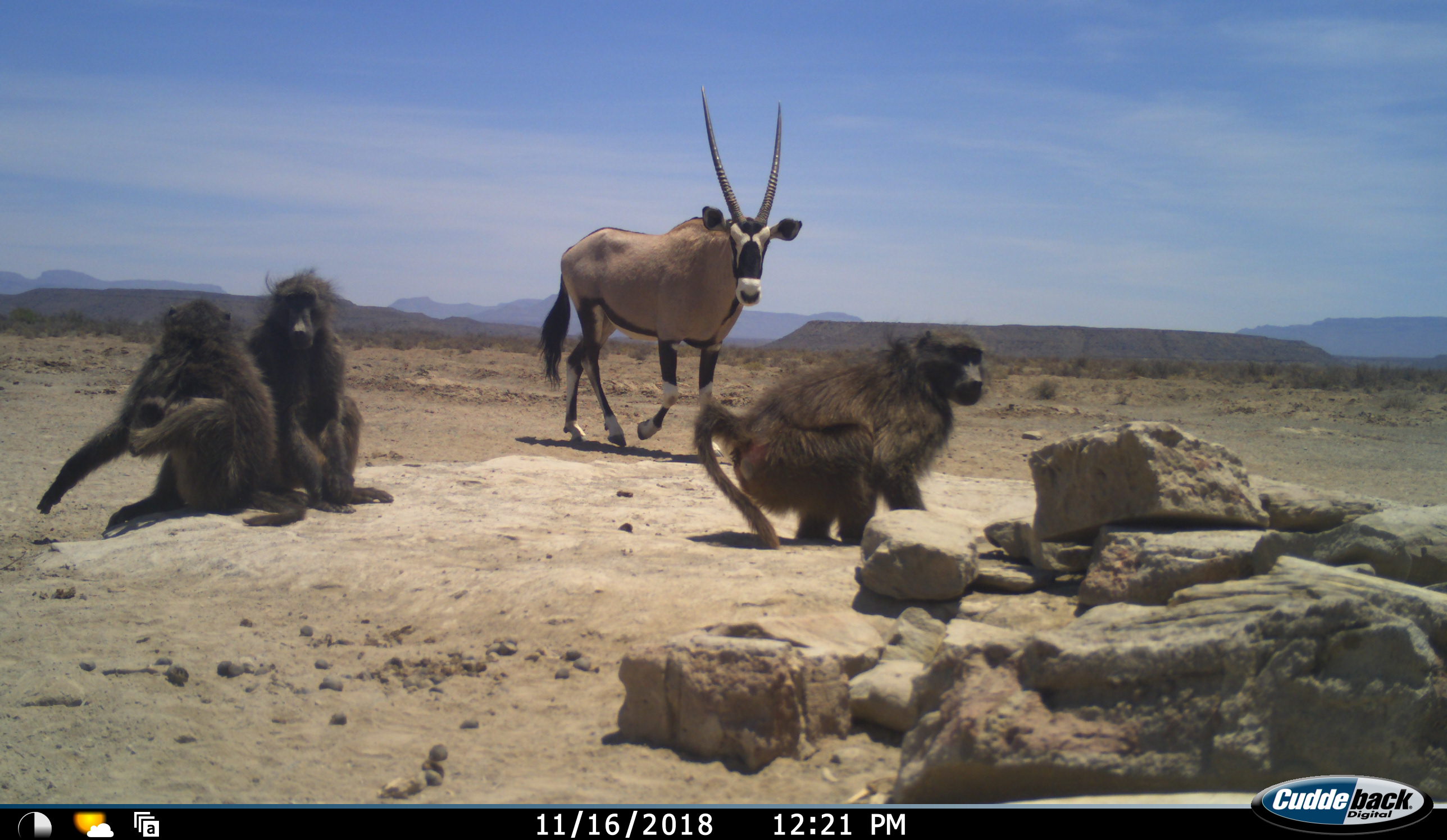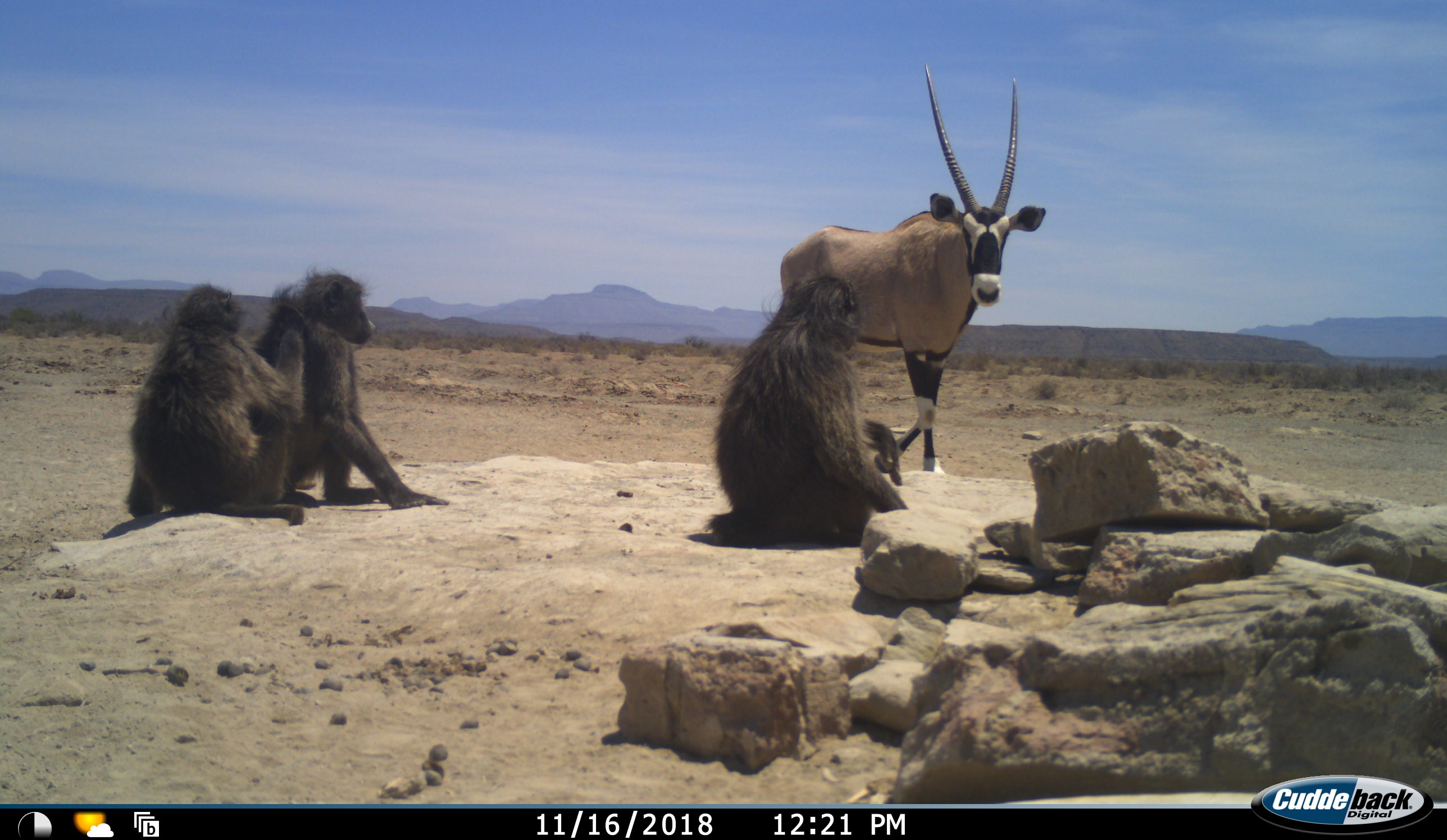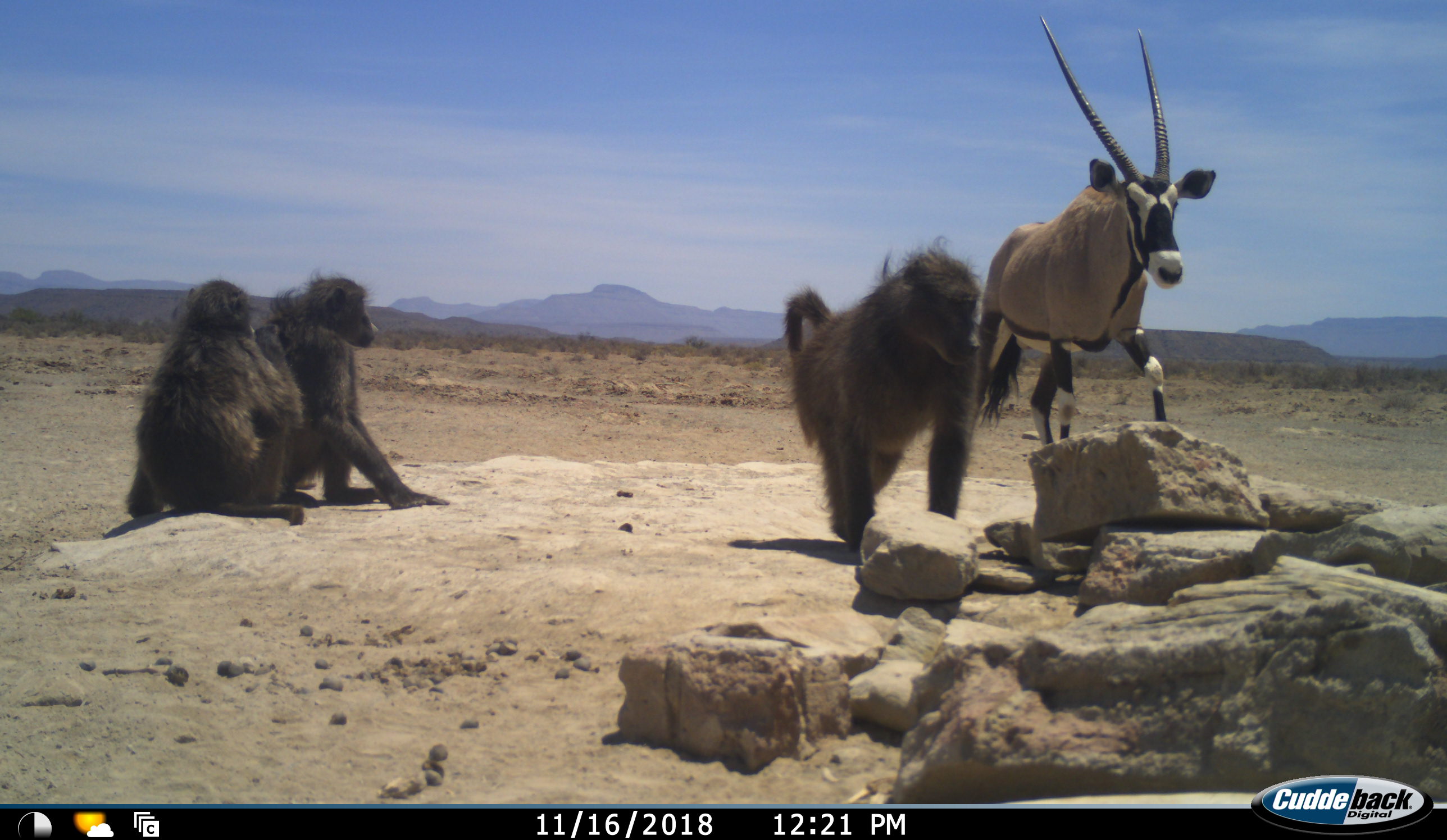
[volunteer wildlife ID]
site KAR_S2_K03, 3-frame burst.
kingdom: Animalia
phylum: Chordata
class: Mammalia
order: Primates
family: Cercopithecidae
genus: Papio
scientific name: Papio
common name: baboon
Baboon (Papio), count 3. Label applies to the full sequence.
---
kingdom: Animalia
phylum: Chordata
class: Mammalia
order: Artiodactyla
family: Bovidae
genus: Oryx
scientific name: Oryx gazella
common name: gemsbok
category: oryx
Oryx (gemsbok) (Oryx gazella), count 1. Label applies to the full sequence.